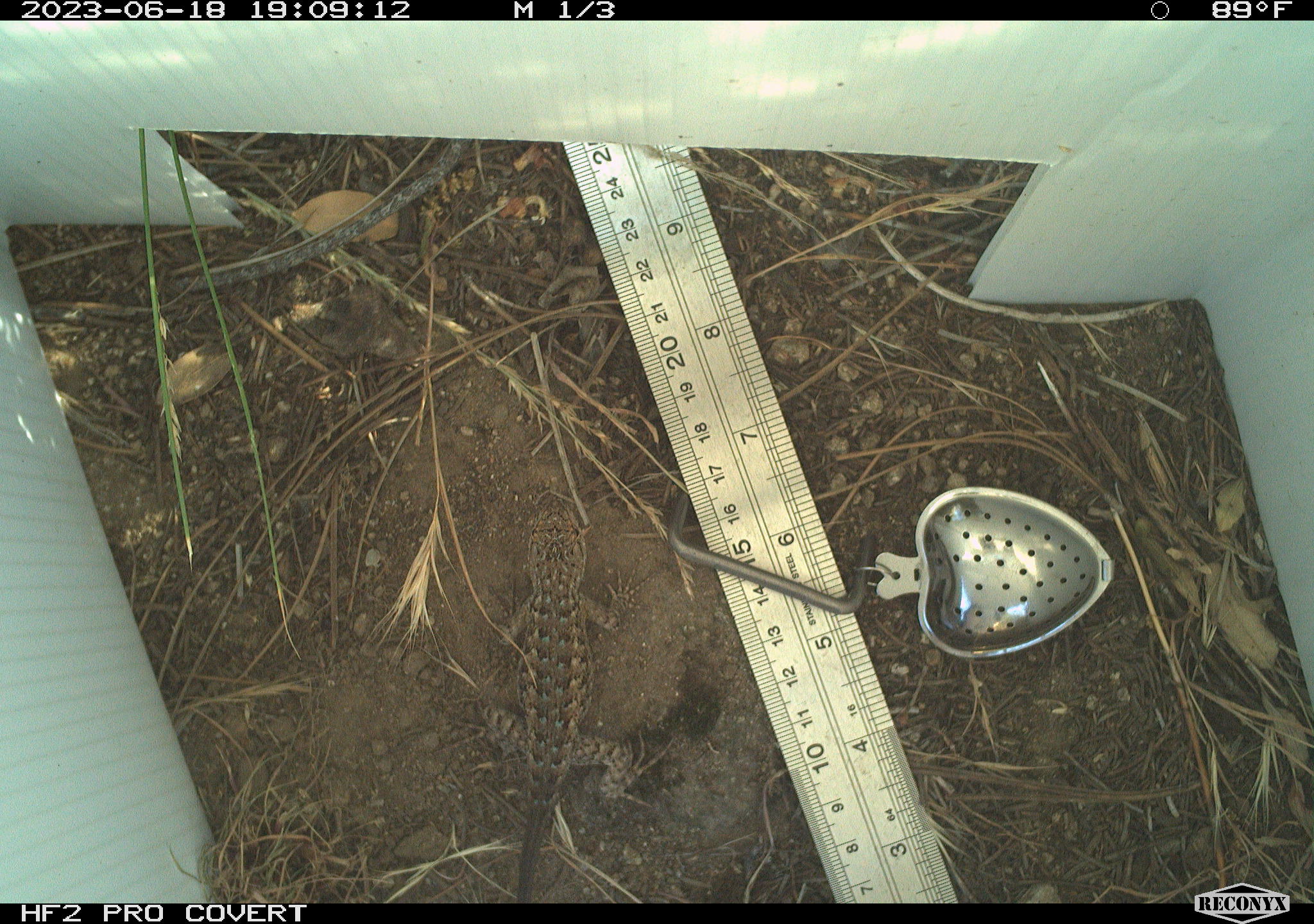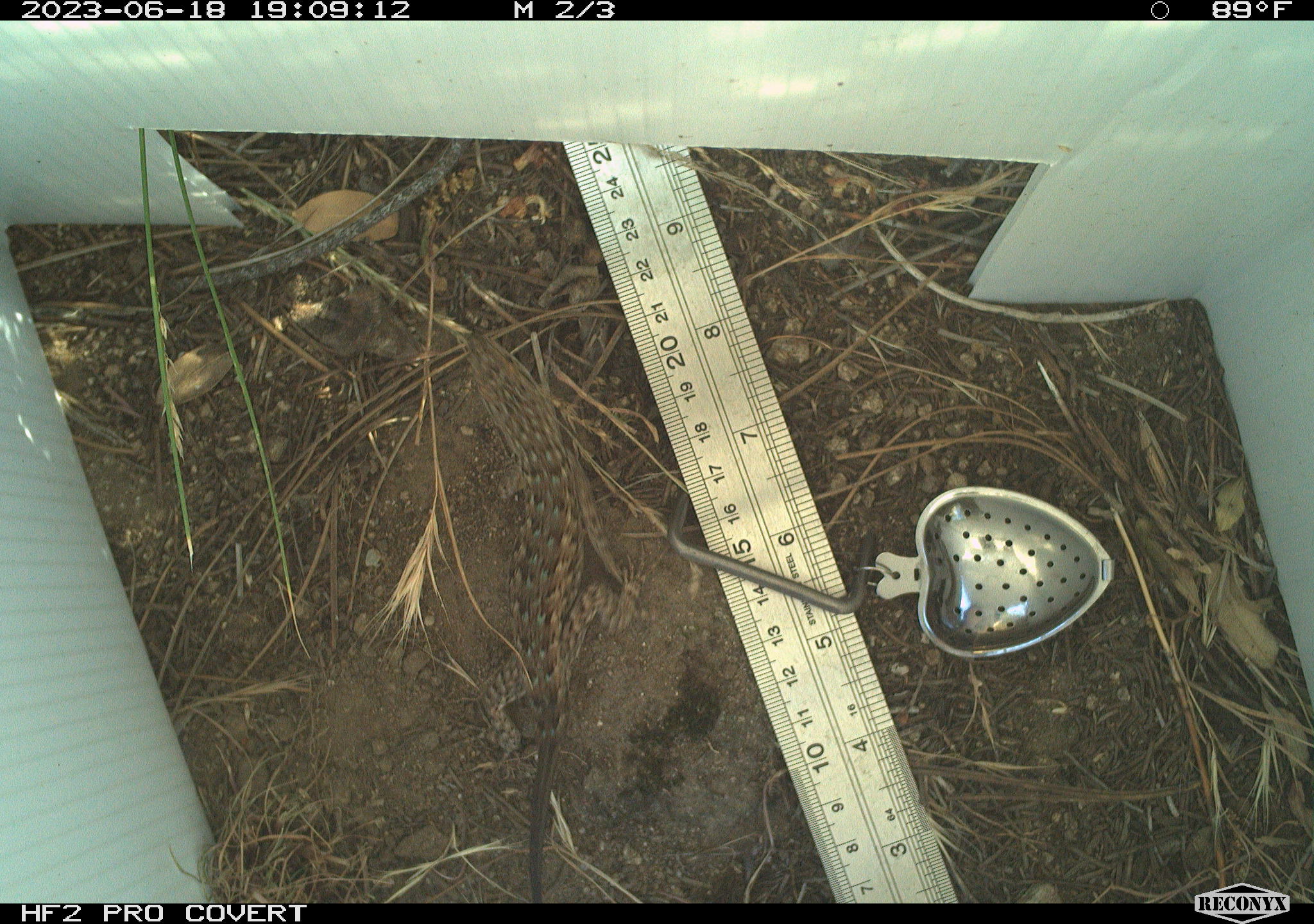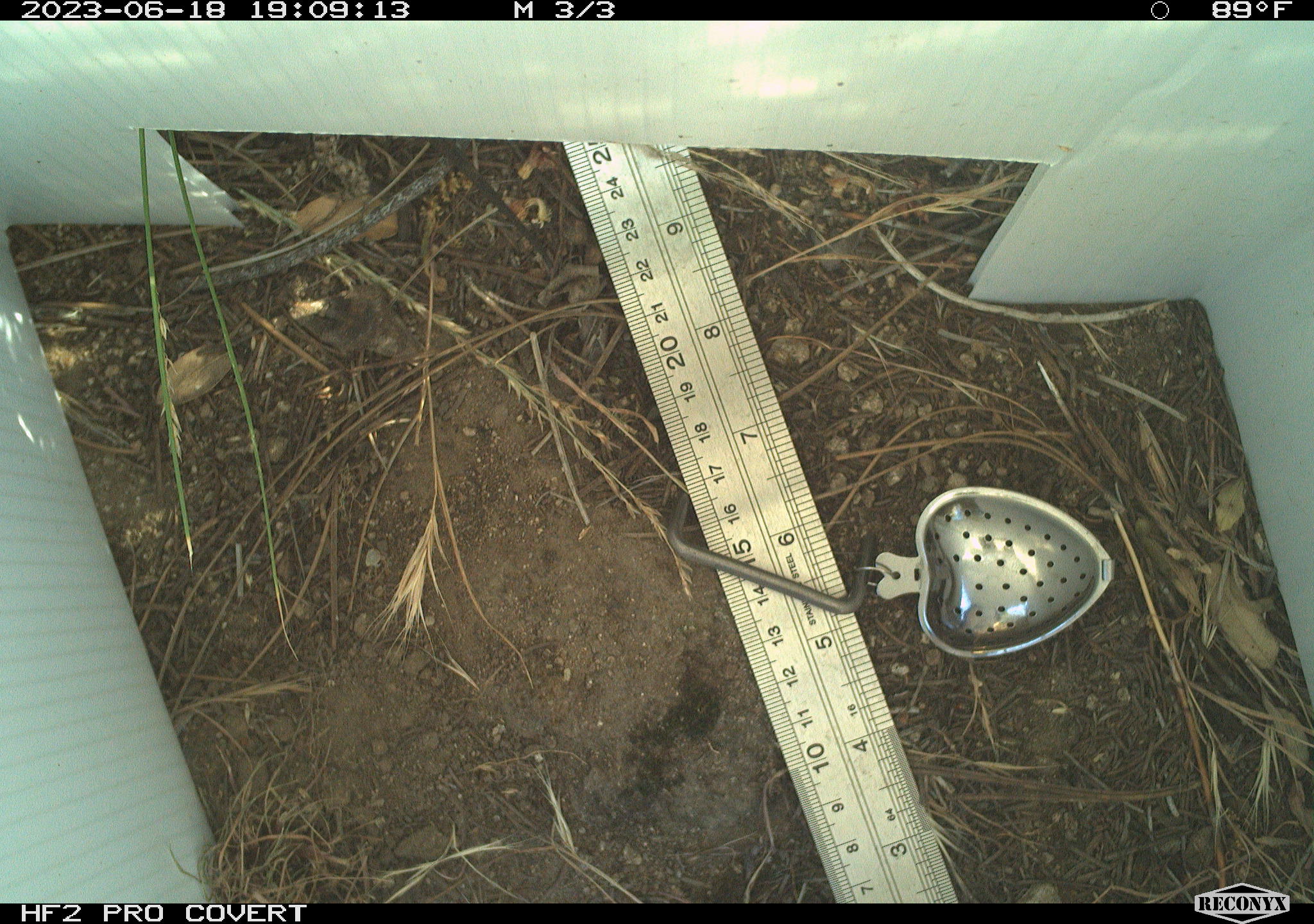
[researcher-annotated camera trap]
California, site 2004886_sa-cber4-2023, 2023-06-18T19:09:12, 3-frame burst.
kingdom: Animalia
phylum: Chordata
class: Reptilia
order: Squamata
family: Phrynosomatidae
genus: Sceloporus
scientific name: Sceloporus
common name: spiny lizards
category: sceloporus species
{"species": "sceloporus species (spiny lizards) (Sceloporus)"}